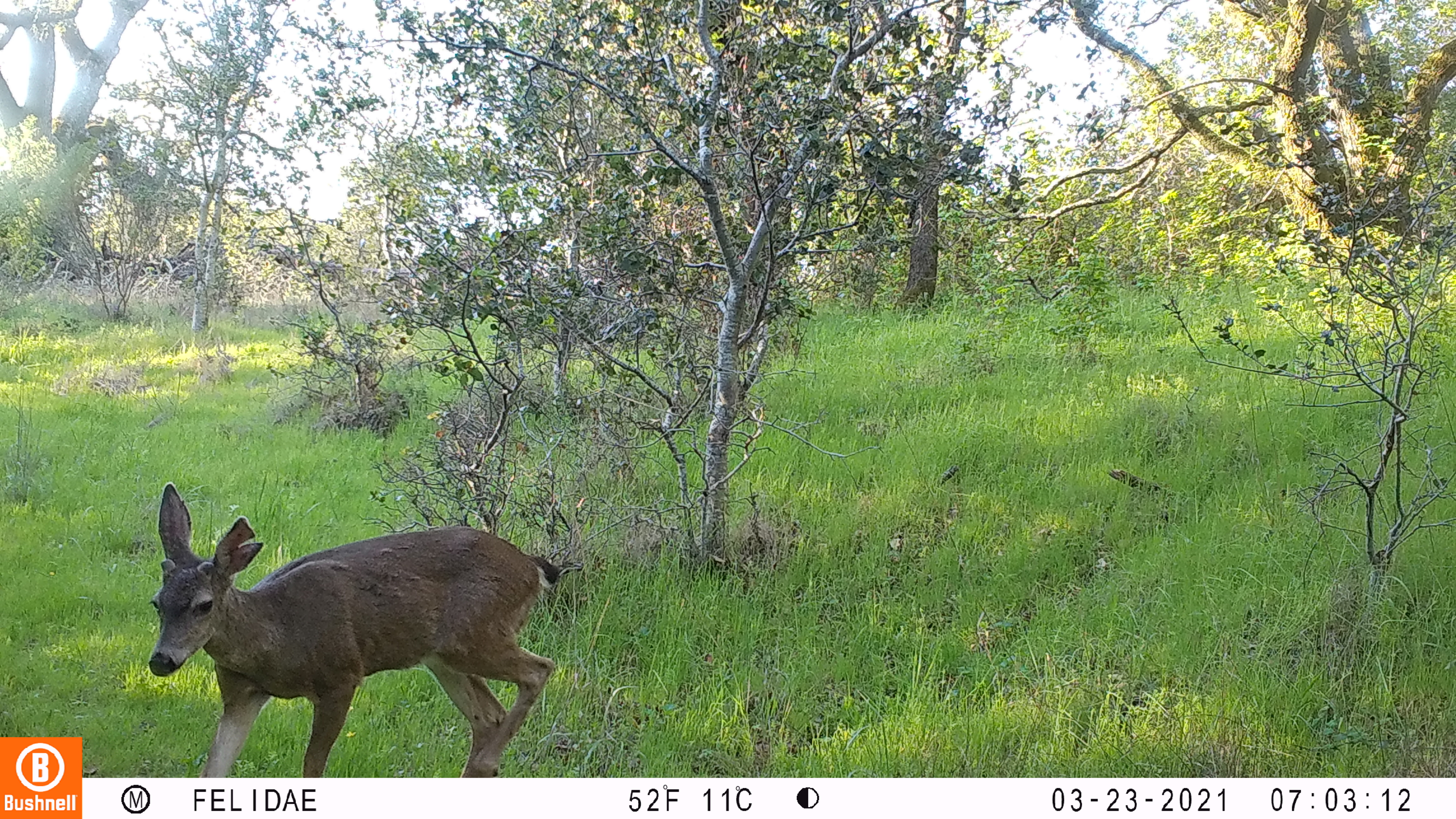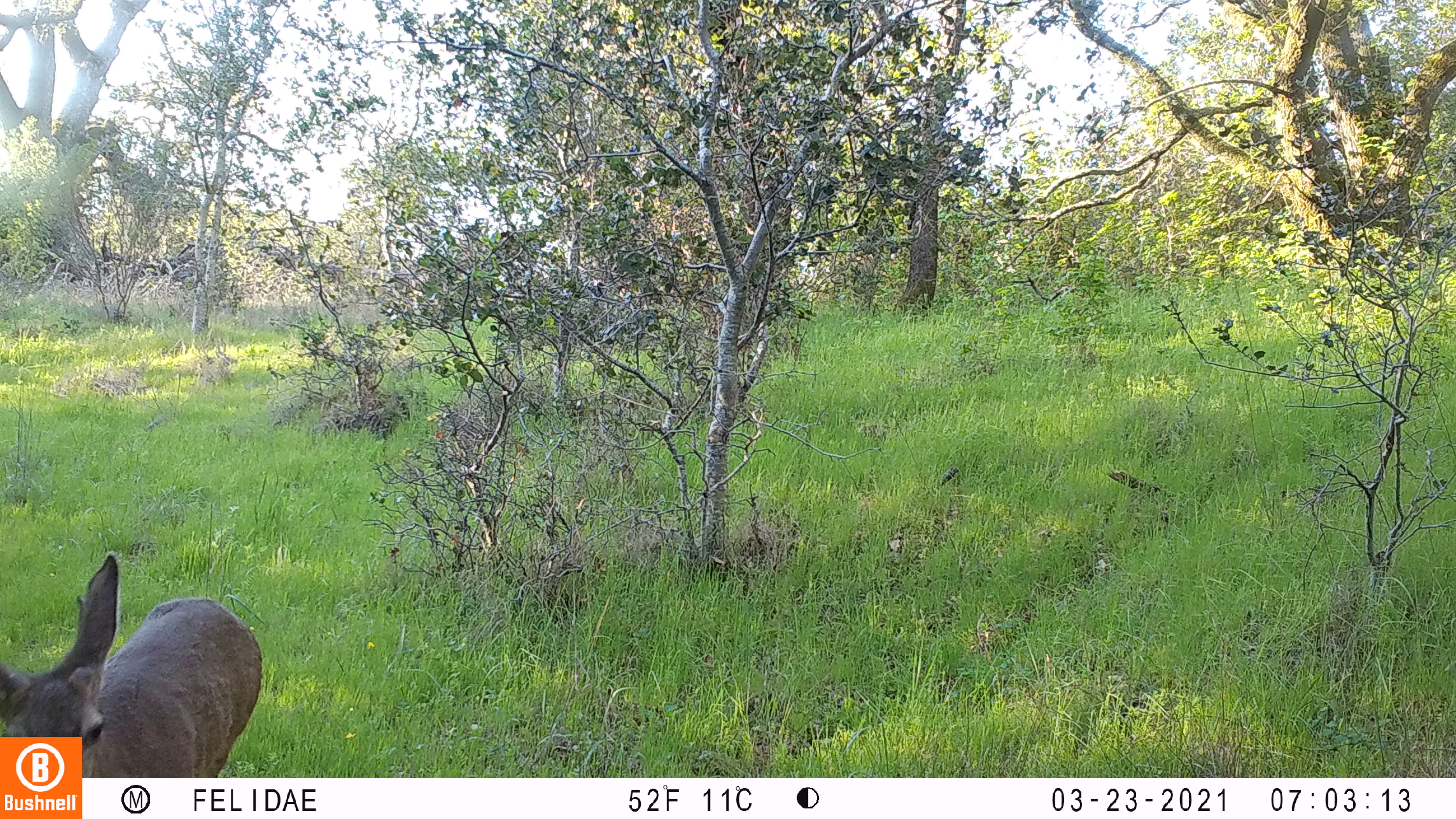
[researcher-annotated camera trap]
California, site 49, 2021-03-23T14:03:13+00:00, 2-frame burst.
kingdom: Animalia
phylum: Chordata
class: Mammalia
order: Artiodactyla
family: Cervidae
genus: Odocoileus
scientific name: Odocoileus hemionus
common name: mule deer